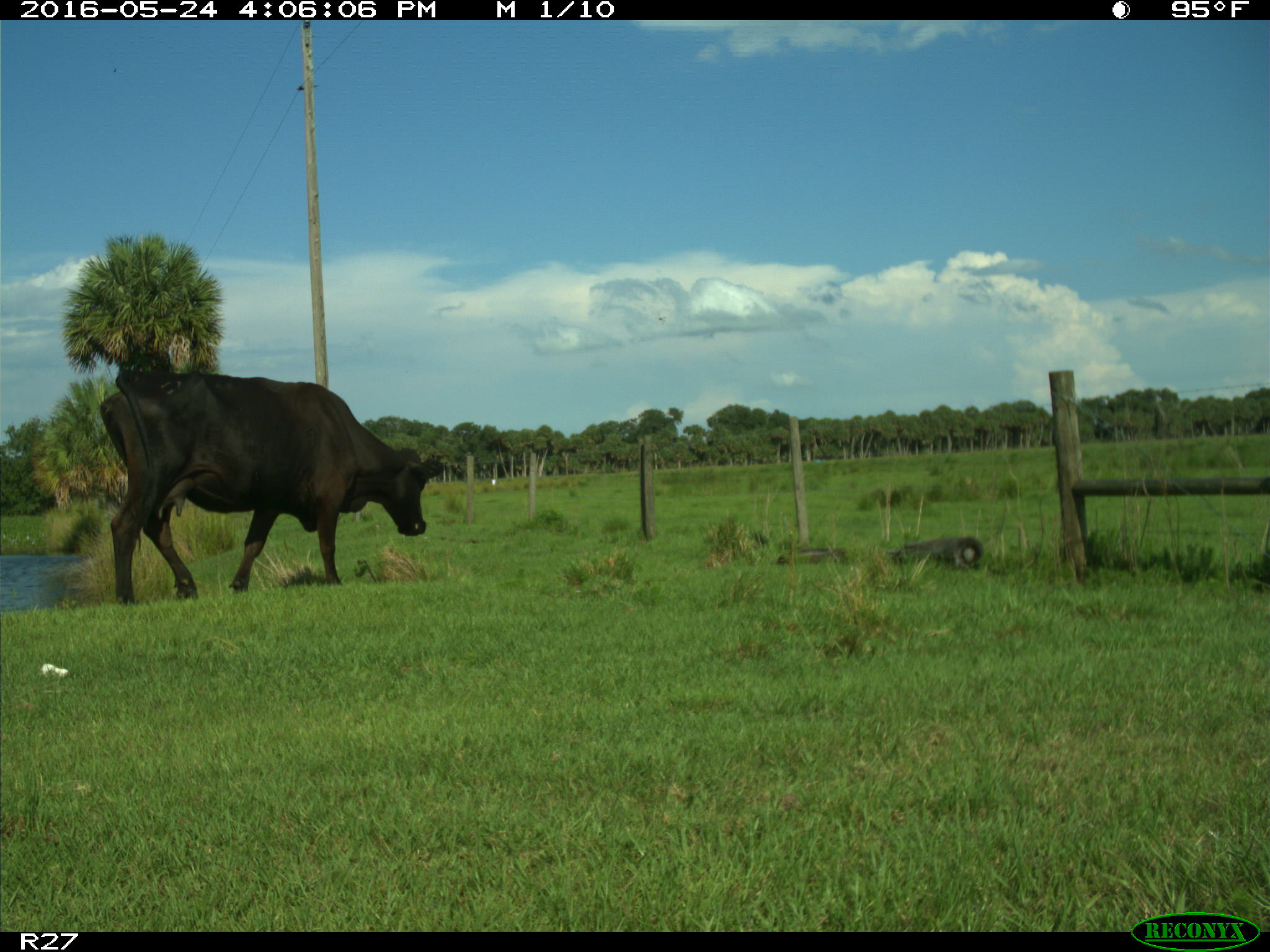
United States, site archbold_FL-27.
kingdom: Animalia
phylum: Chordata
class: Mammalia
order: Artiodactyla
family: Bovidae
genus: Bos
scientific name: Bos taurus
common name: domestic cow